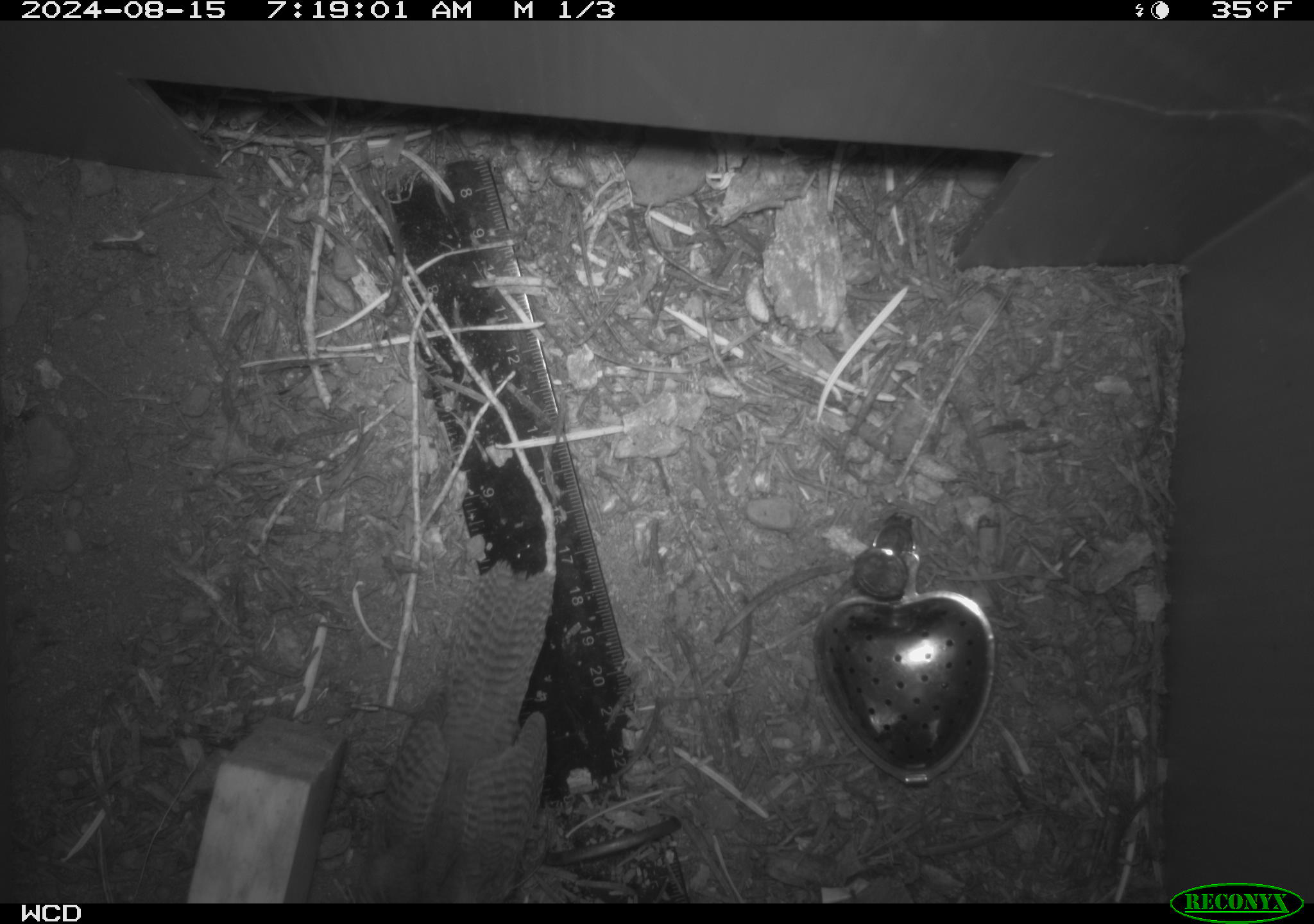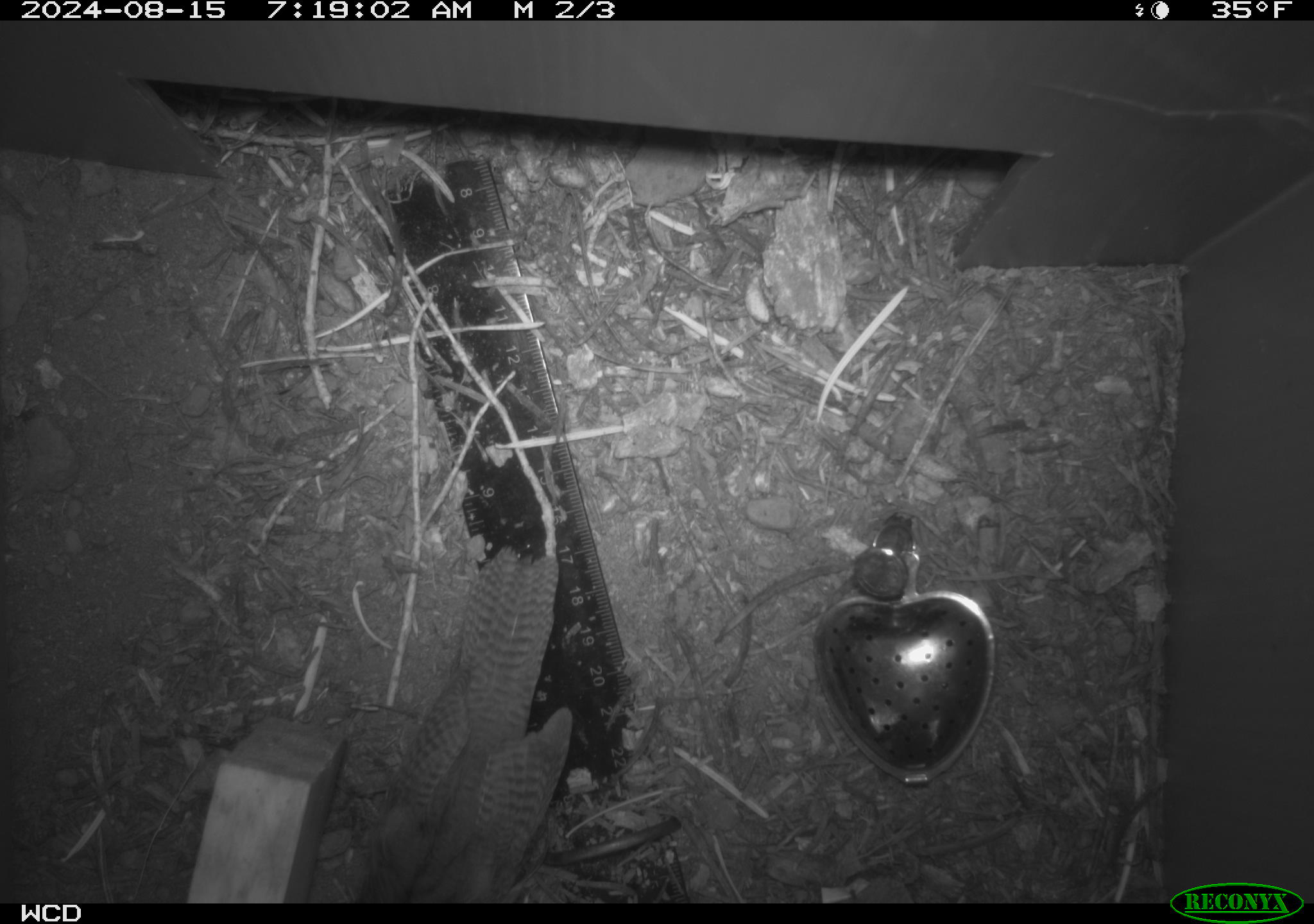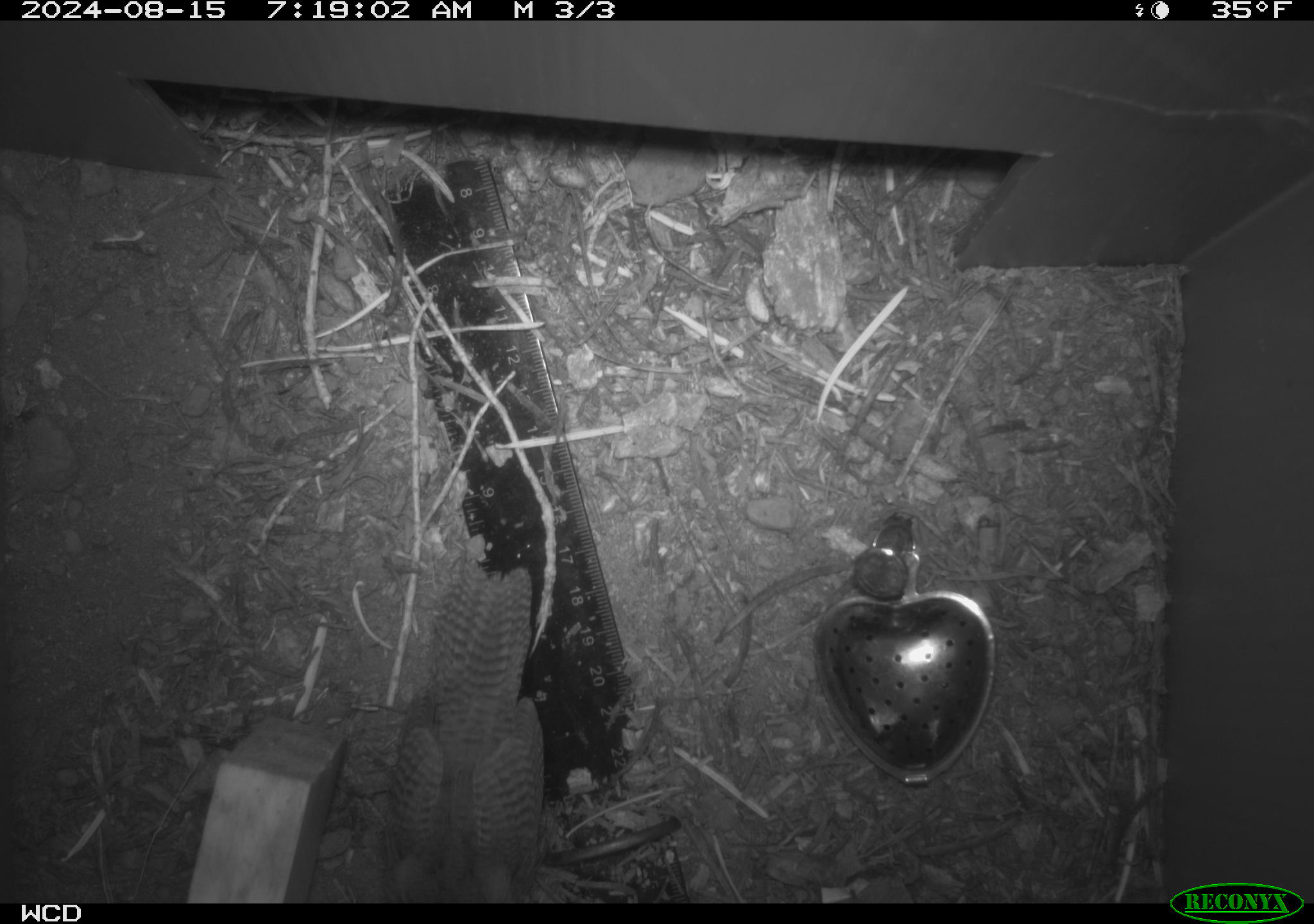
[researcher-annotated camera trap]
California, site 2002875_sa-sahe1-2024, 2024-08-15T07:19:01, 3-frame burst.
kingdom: Animalia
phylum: Chordata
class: Aves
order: Passeriformes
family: Troglodytidae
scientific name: Troglodytidae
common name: wren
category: troglodytidae family